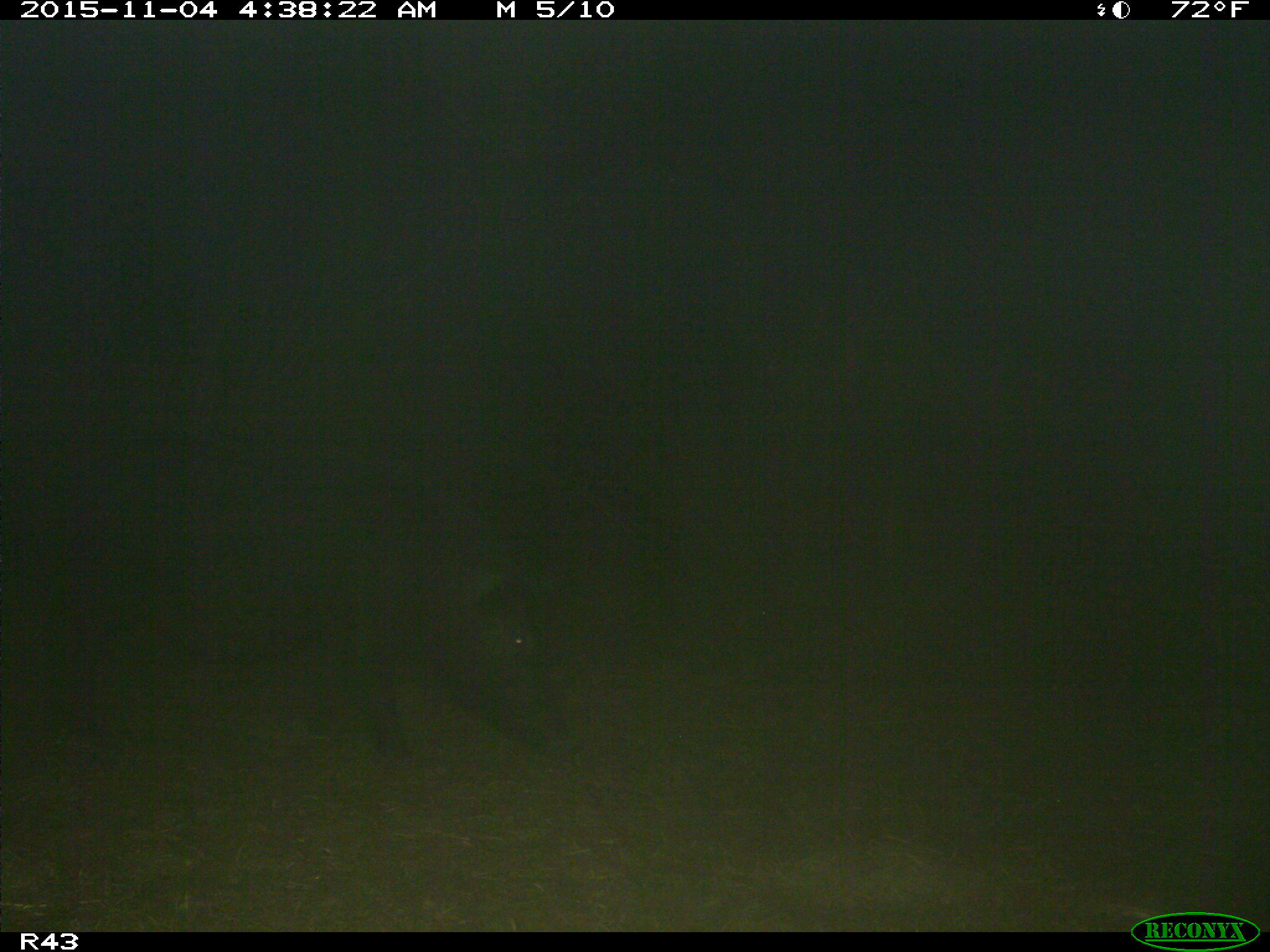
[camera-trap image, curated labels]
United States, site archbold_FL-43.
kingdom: Animalia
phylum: Chordata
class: Mammalia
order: Artiodactyla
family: Suidae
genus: Sus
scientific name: Sus scrofa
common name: wild boar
Sus scrofa (wild boar).